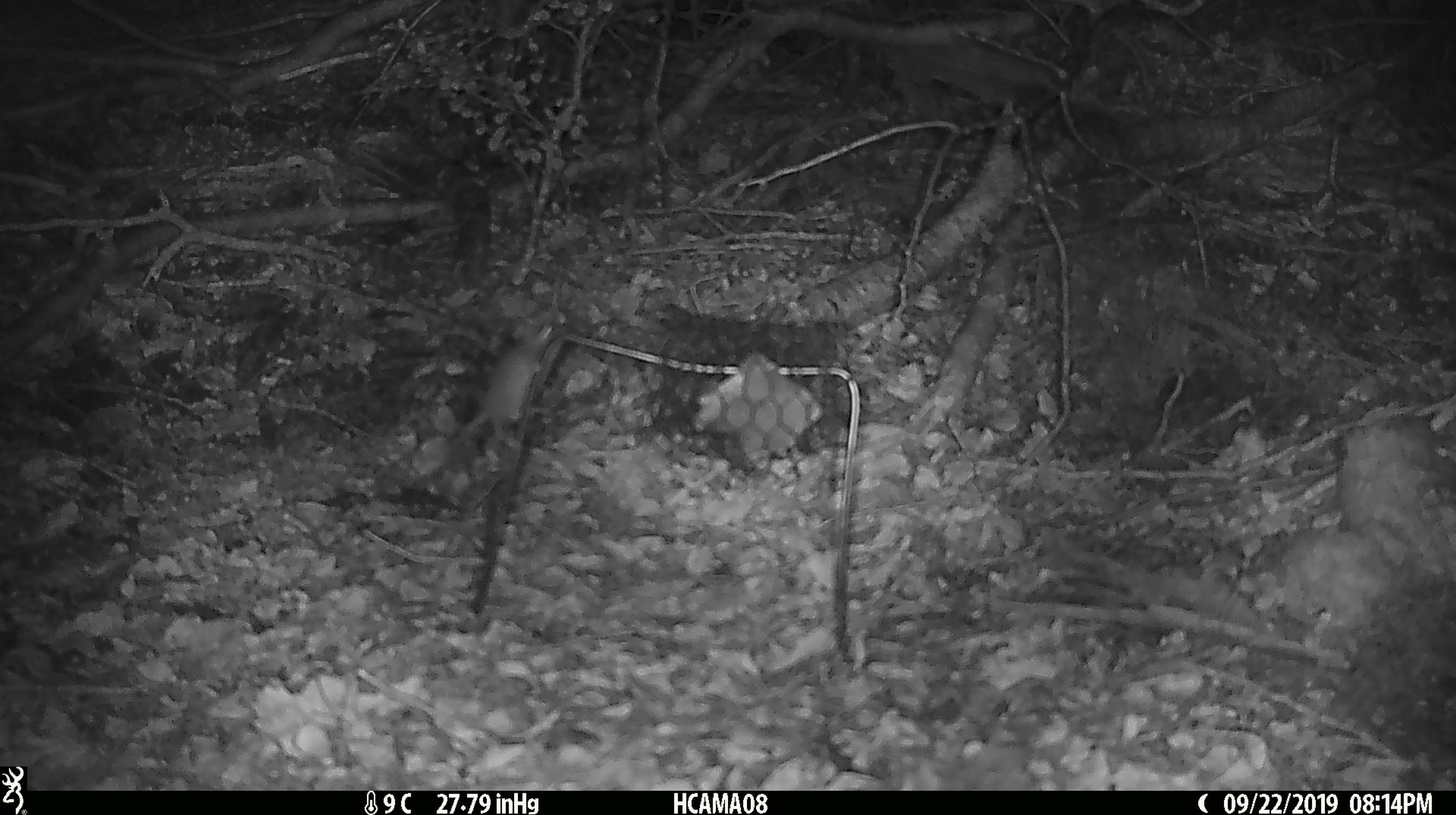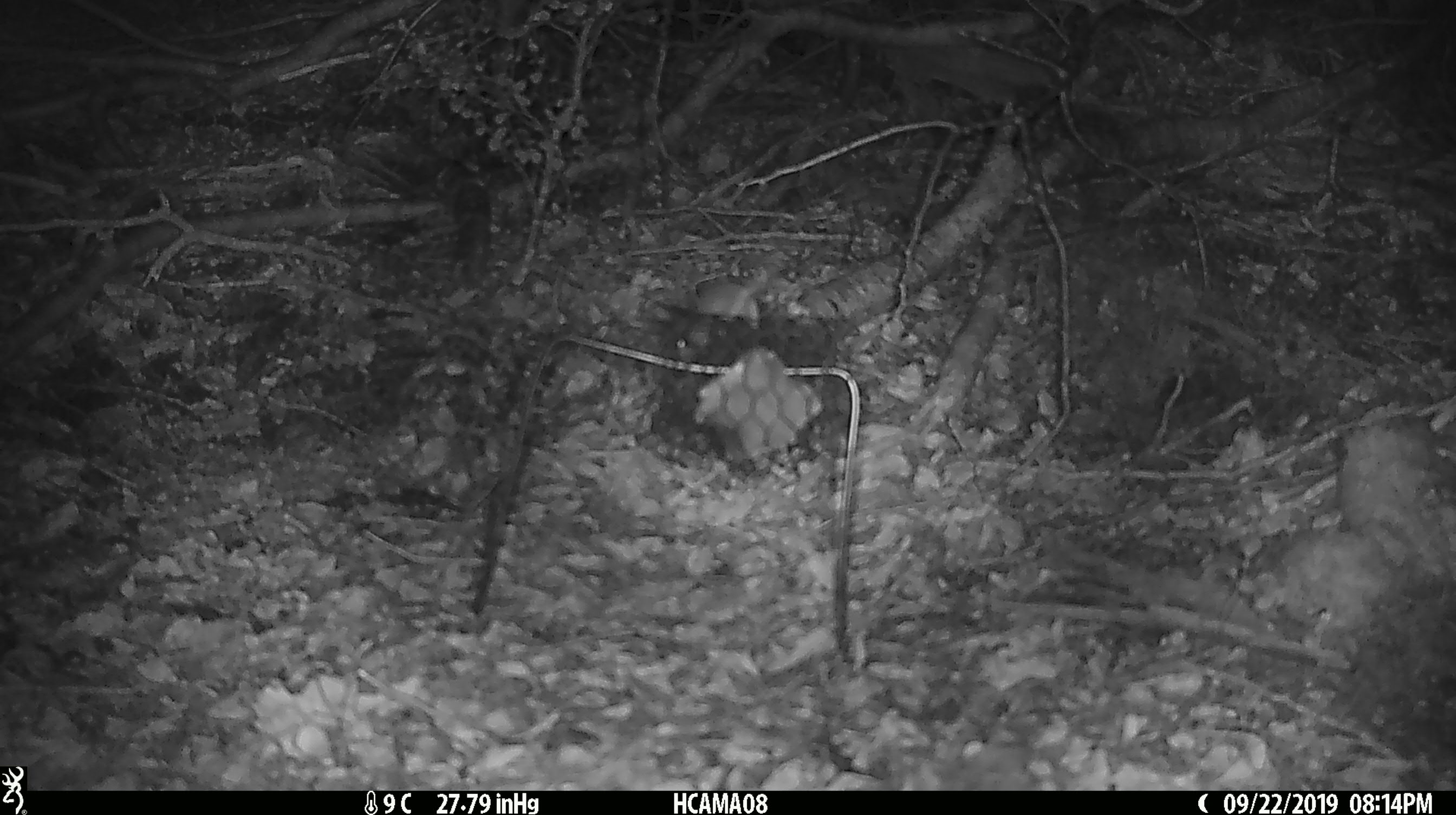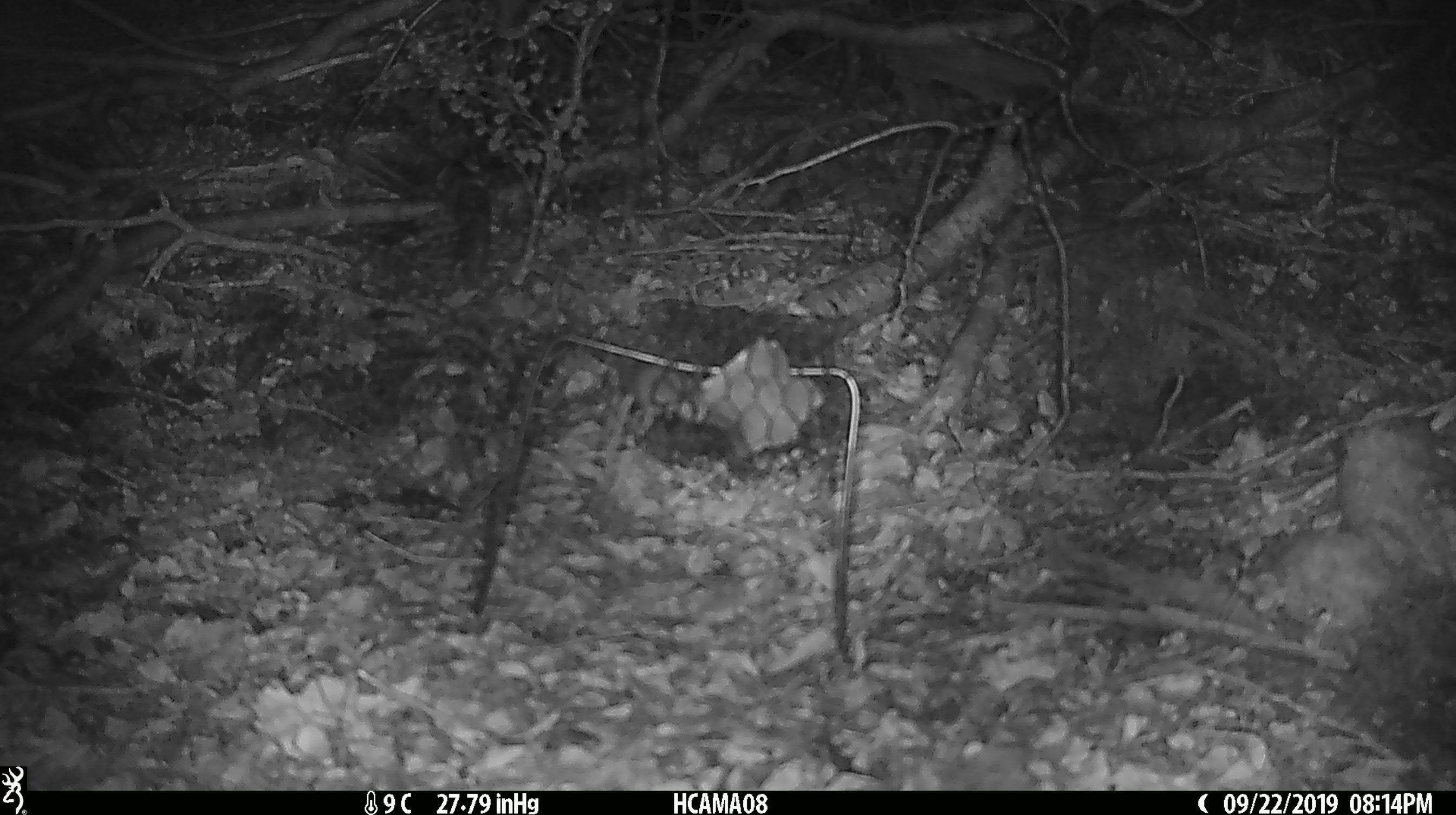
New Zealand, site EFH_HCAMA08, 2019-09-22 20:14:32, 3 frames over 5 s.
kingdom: Animalia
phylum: Chordata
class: Mammalia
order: Rodentia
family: Muridae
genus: Mus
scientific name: Mus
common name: mouse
Mouse (Mus).